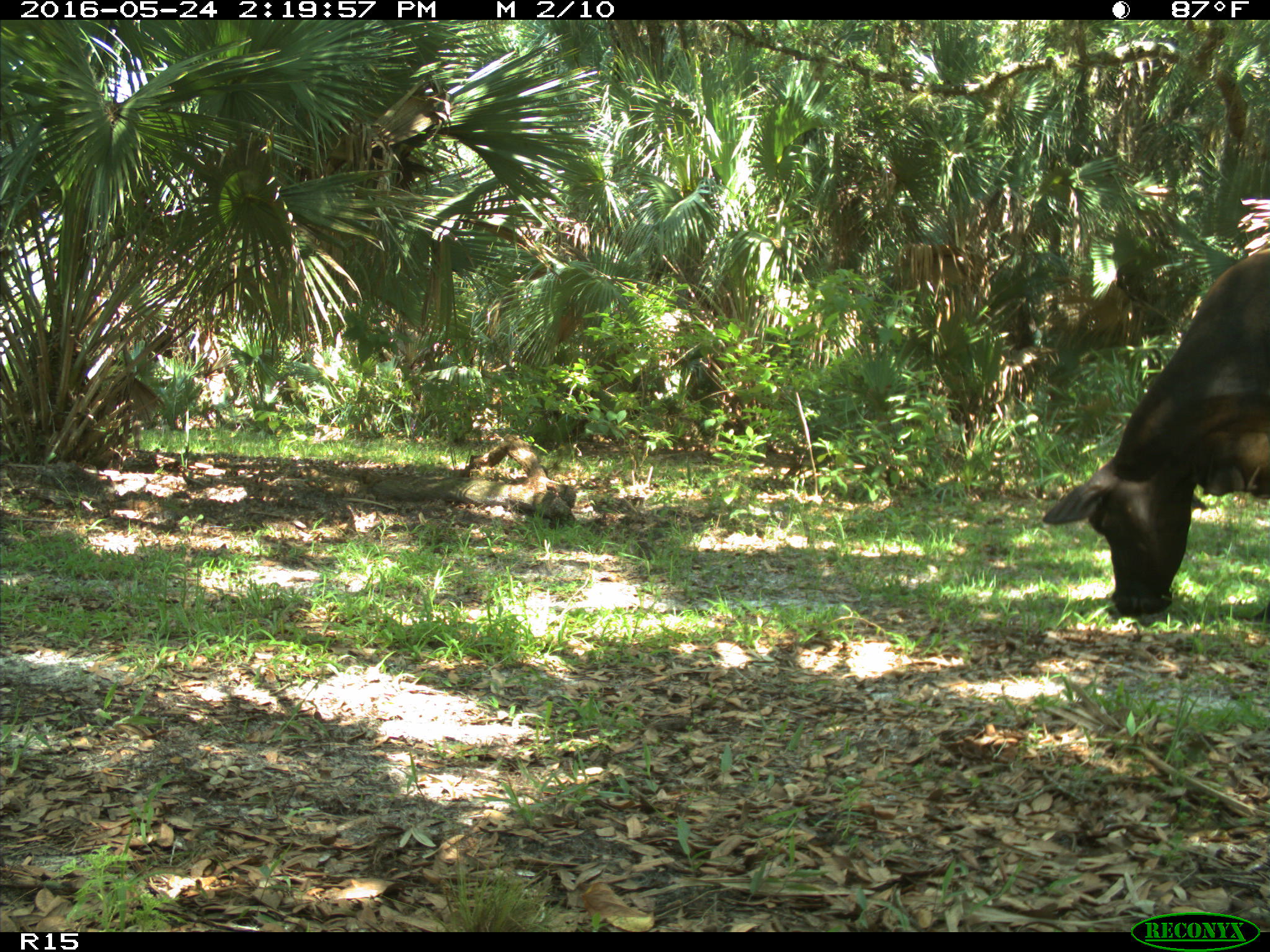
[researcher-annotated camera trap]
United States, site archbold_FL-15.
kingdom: Animalia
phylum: Chordata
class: Mammalia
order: Artiodactyla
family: Bovidae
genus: Bos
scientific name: Bos taurus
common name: domestic cow